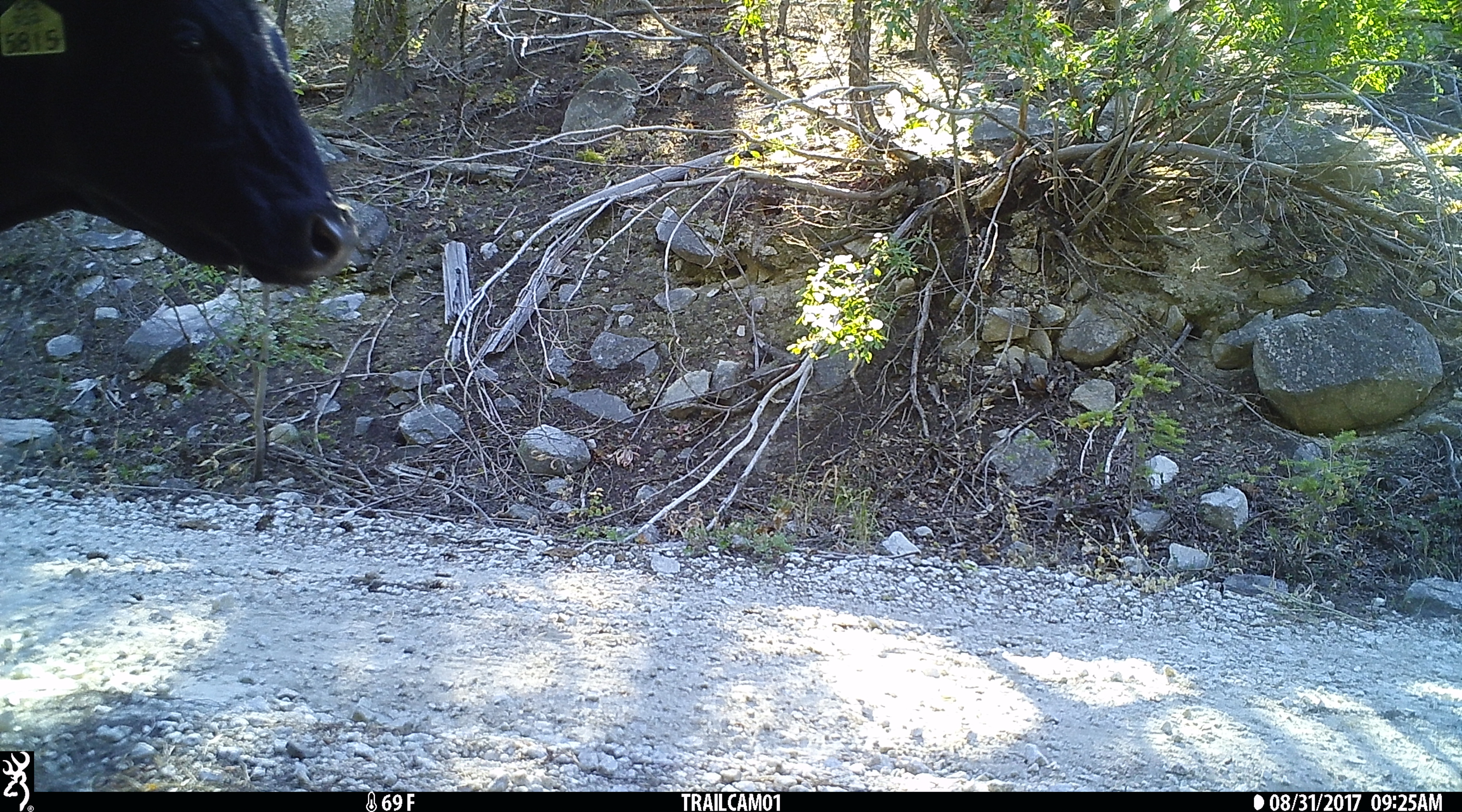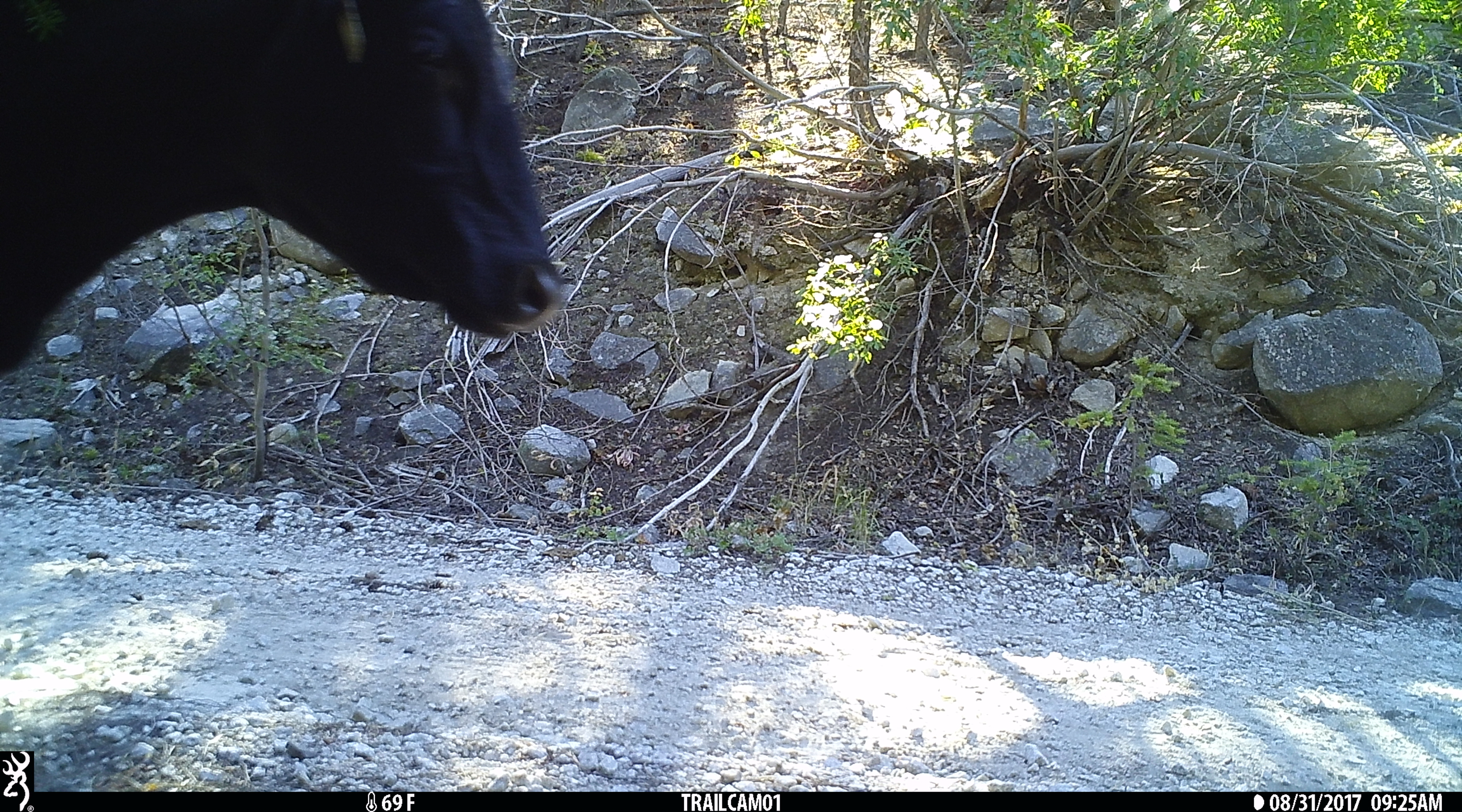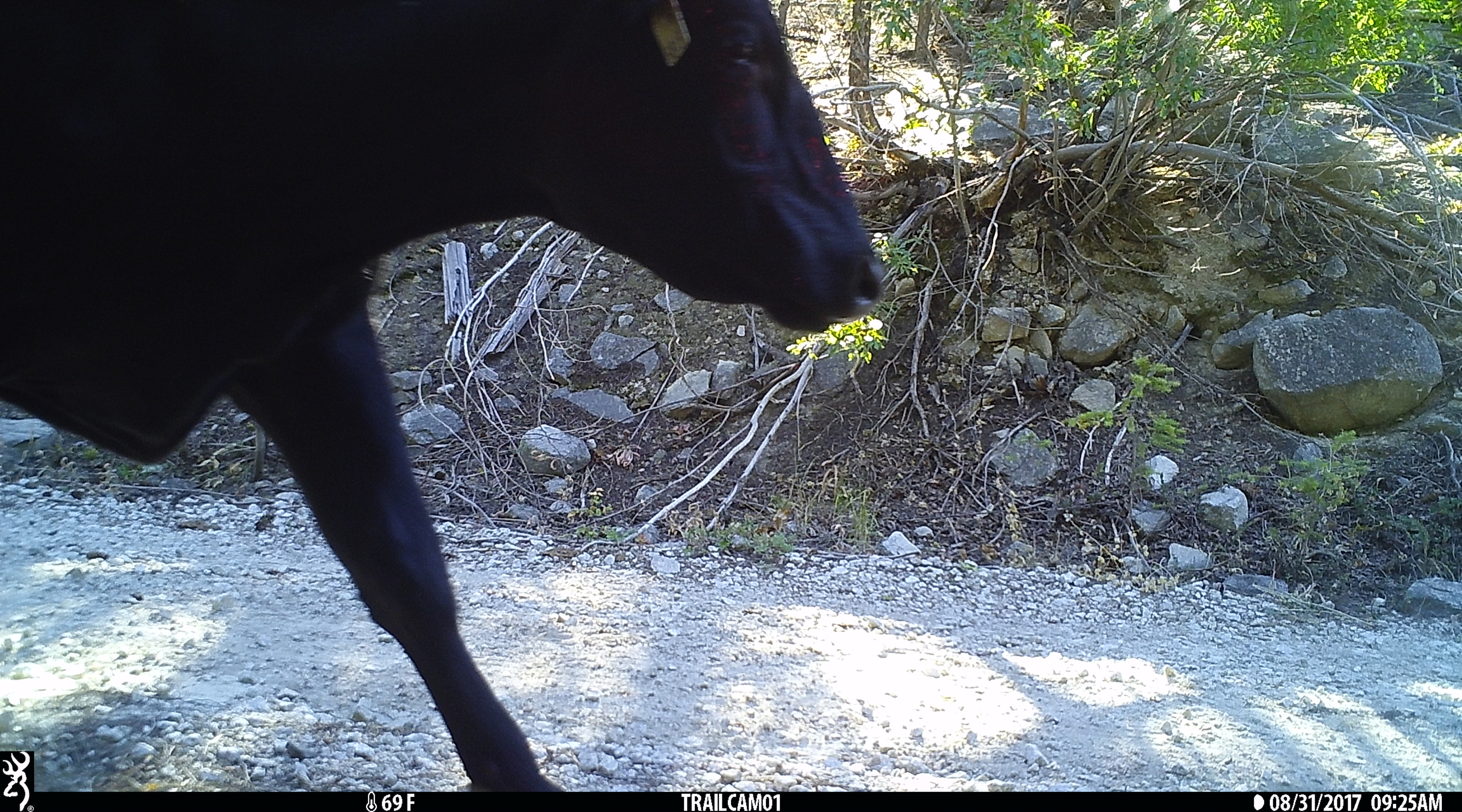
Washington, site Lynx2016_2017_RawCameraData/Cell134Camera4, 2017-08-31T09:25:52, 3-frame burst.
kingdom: Animalia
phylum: Chordata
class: Mammalia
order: Artiodactyla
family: Bovidae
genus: Bos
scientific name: Bos taurus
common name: domestic cattle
Domestic cattle (Bos taurus). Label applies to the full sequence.